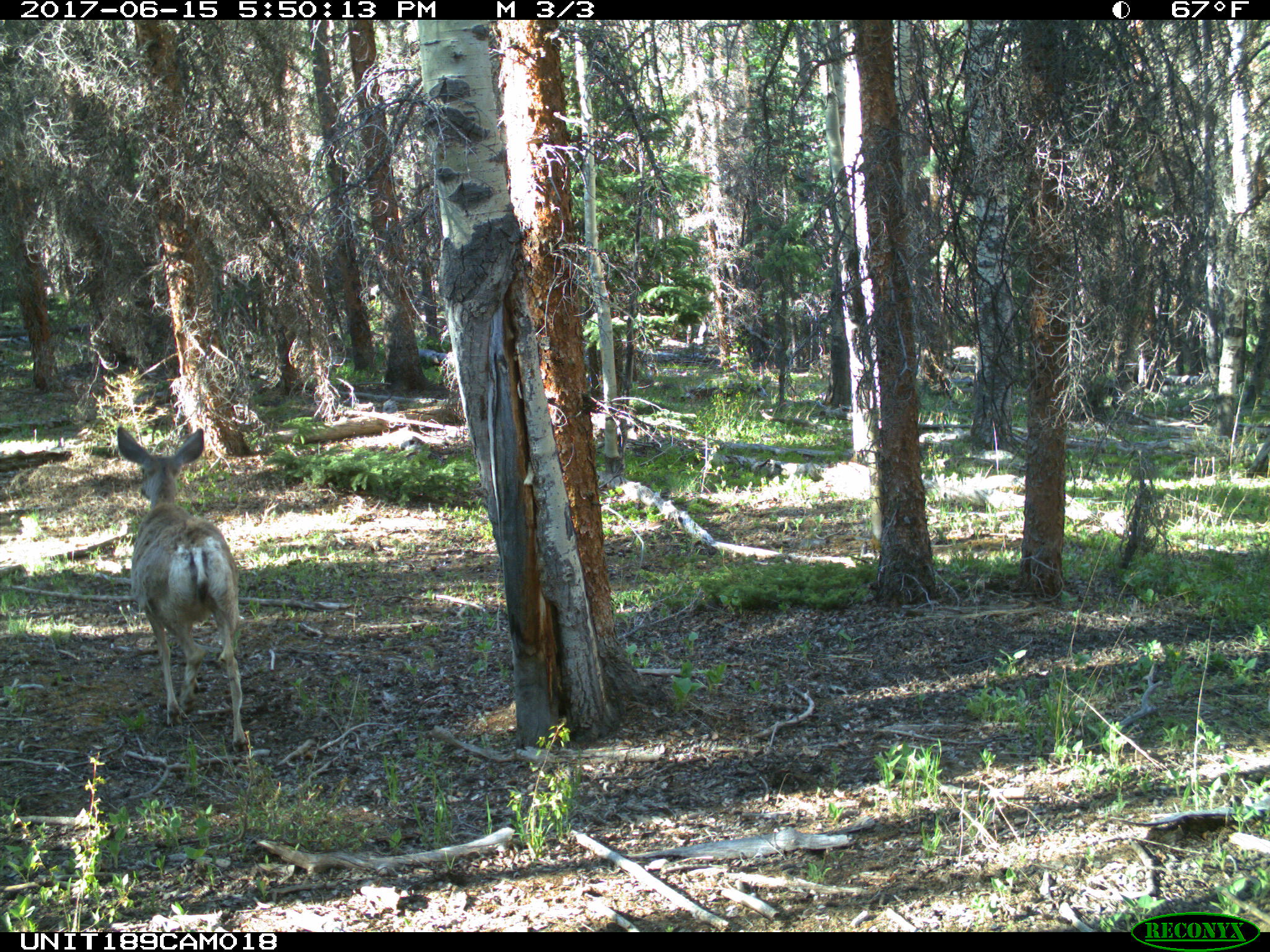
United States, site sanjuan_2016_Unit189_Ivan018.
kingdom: Animalia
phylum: Chordata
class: Mammalia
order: Artiodactyla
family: Cervidae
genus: Odocoileus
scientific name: Odocoileus hemionus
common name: mule deer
Odocoileus hemionus (mule deer).